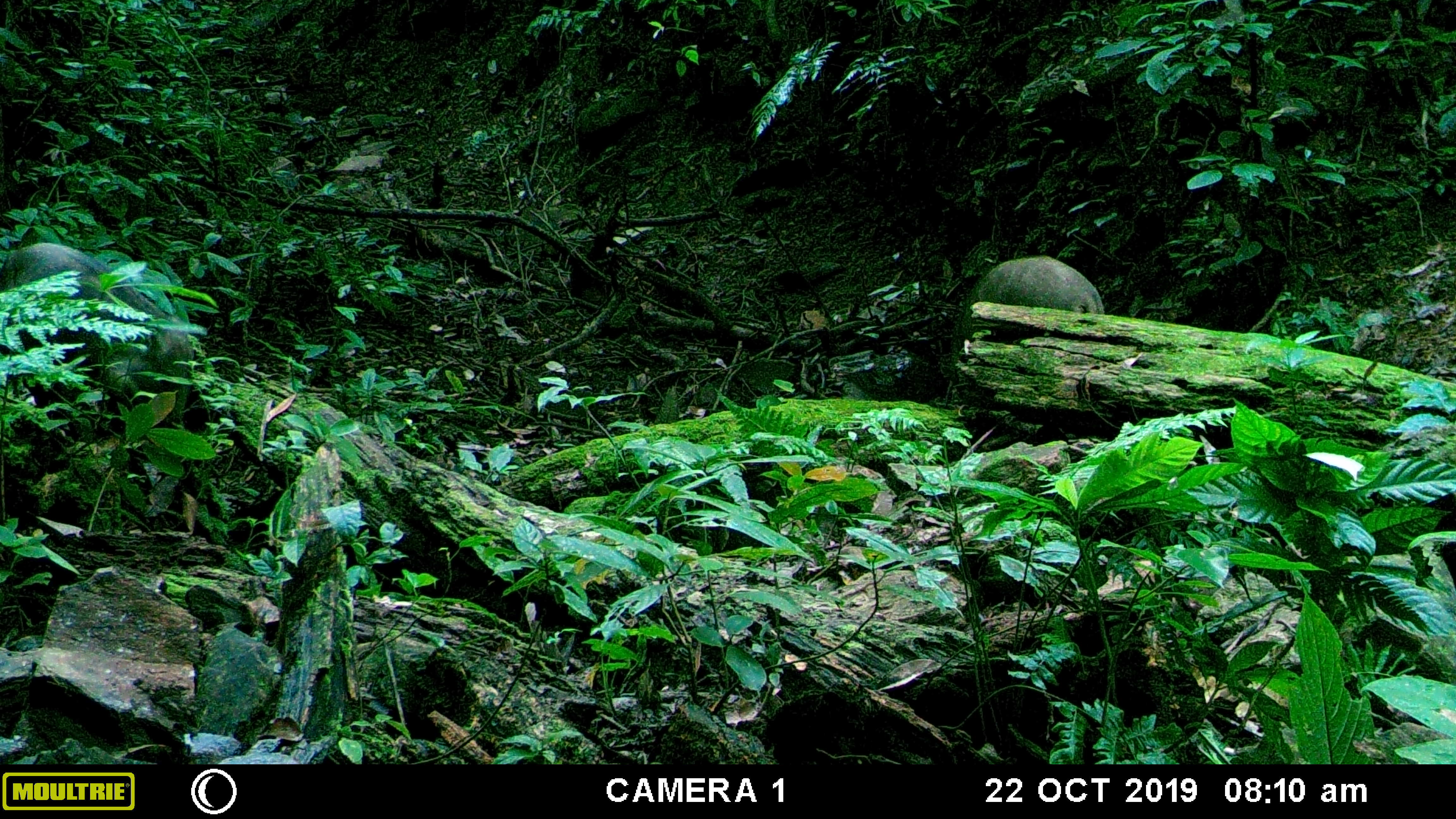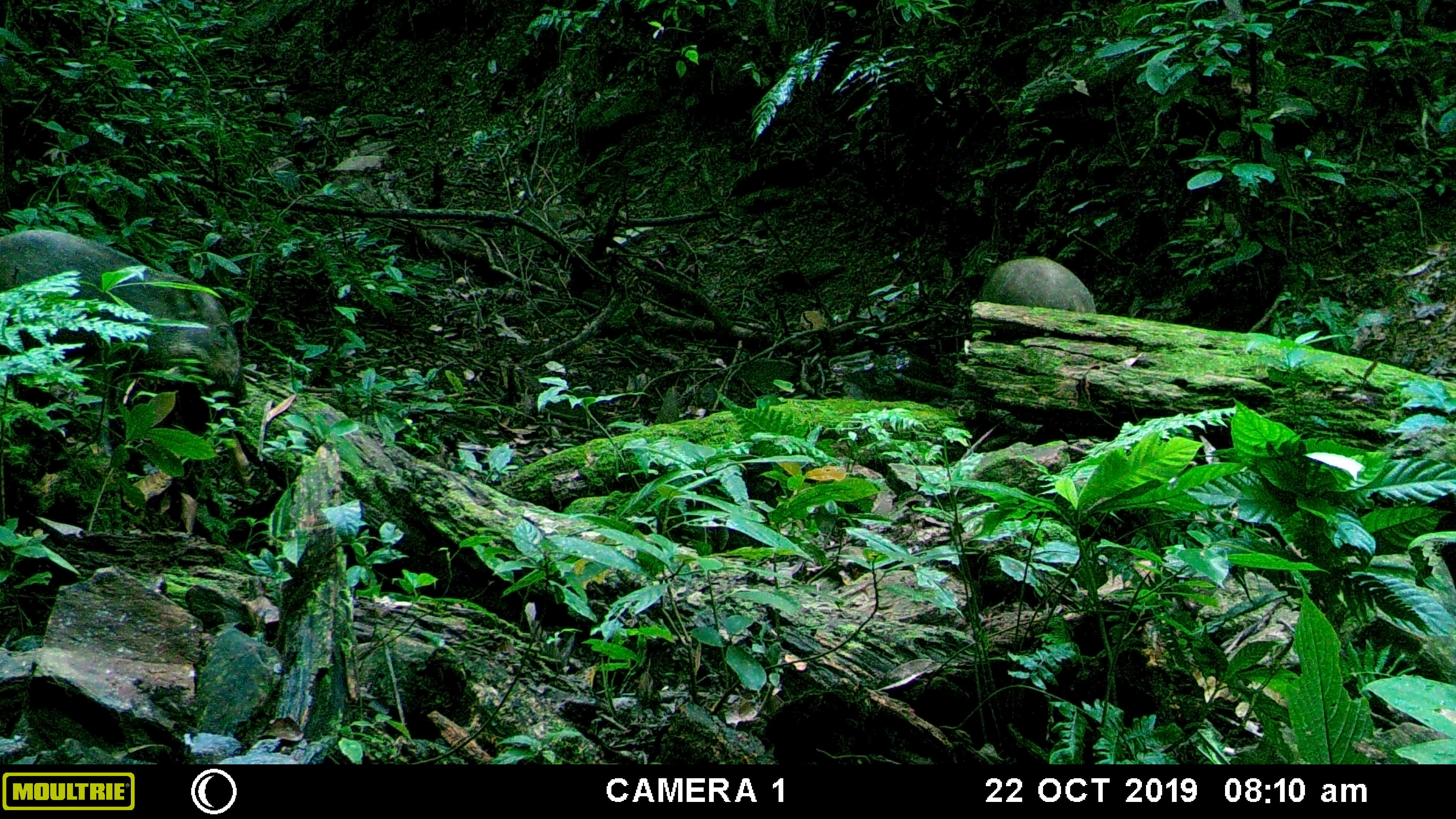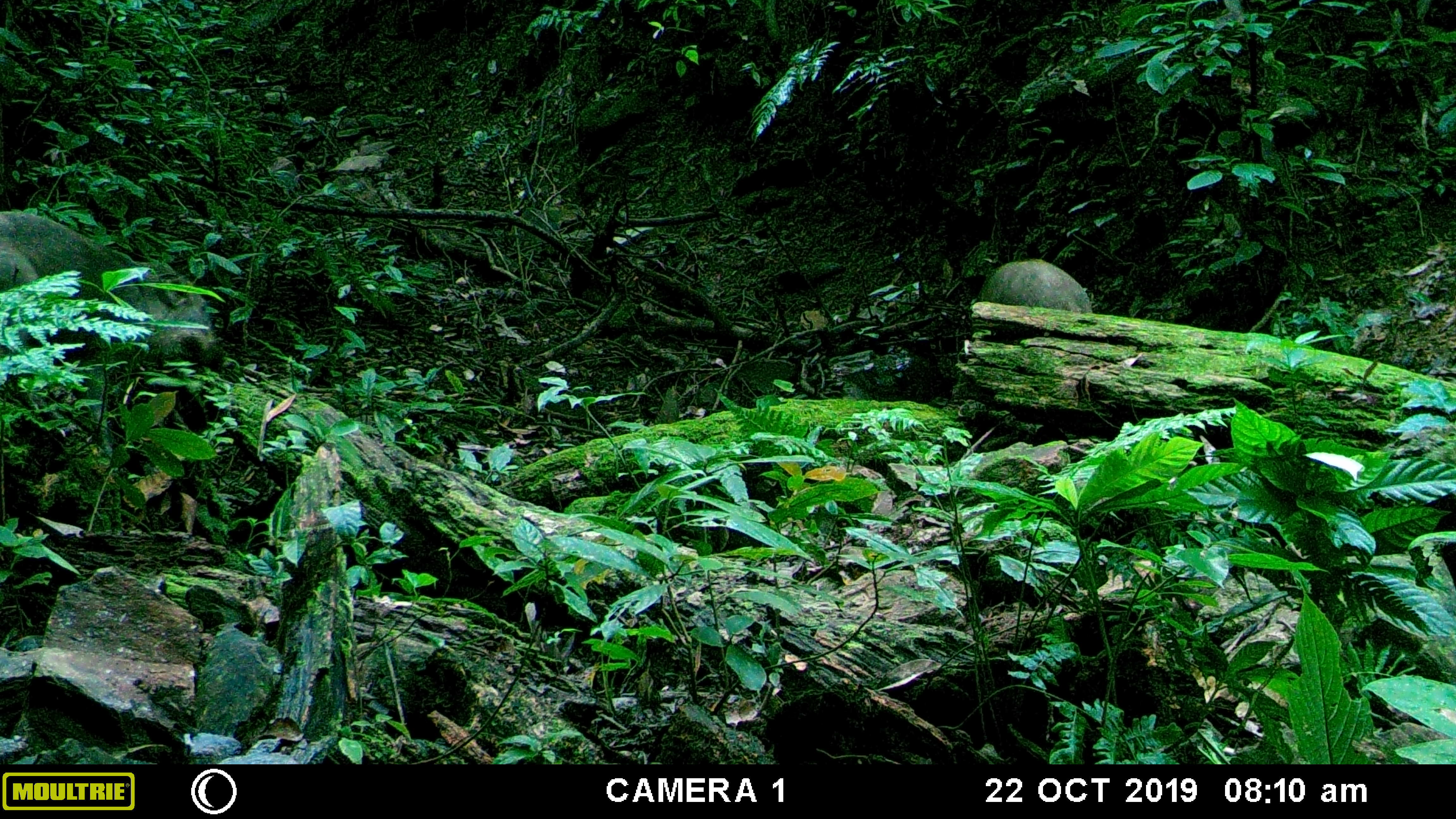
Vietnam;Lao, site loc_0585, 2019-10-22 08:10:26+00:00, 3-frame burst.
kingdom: Animalia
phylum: Chordata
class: Mammalia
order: Artiodactyla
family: Suidae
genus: Sus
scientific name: Sus scrofa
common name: eurasian wild pig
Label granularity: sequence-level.